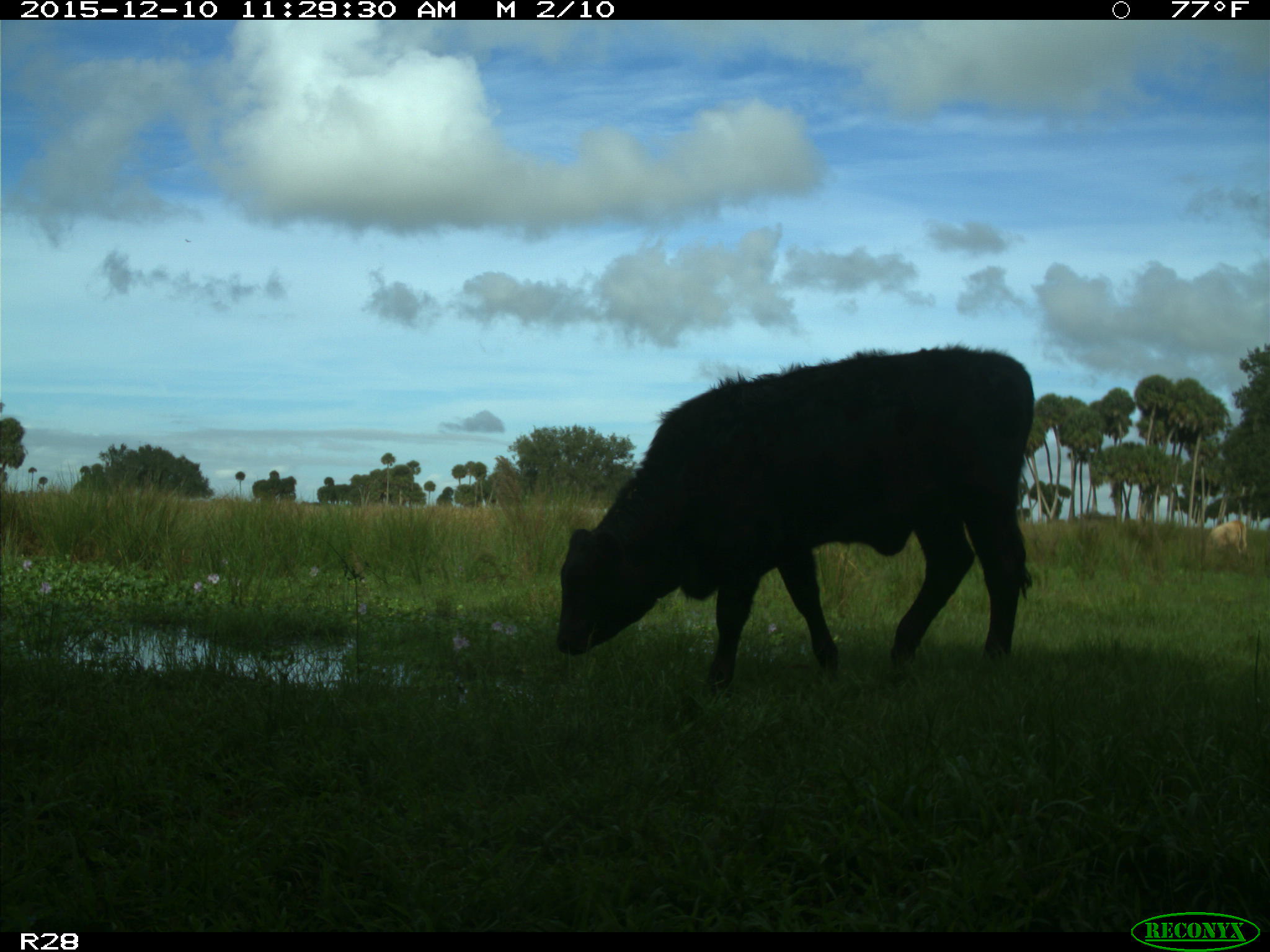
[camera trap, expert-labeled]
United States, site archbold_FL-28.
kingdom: Animalia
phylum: Chordata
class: Mammalia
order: Artiodactyla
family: Bovidae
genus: Bos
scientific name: Bos taurus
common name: domestic cow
Bos taurus (domestic cow).